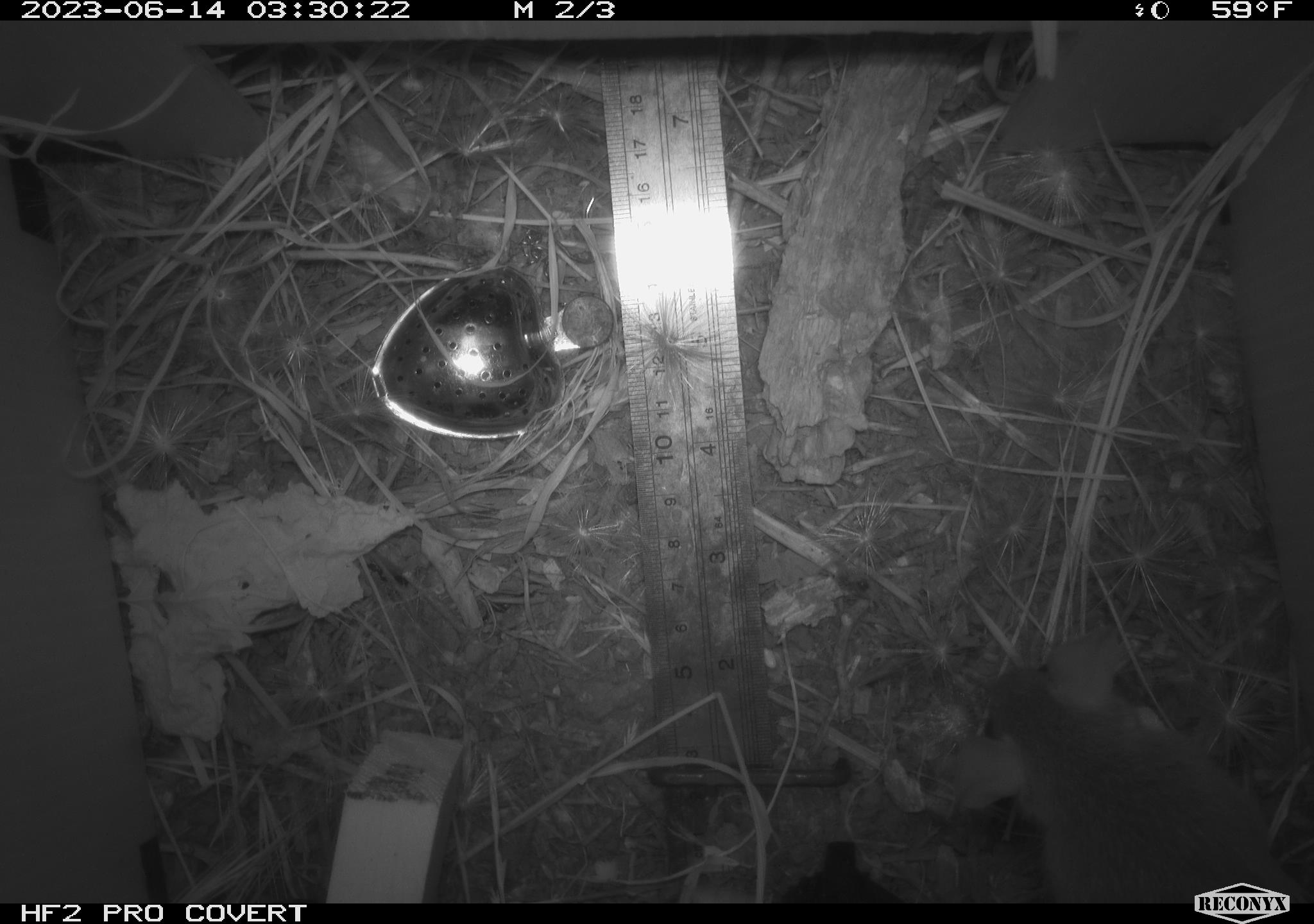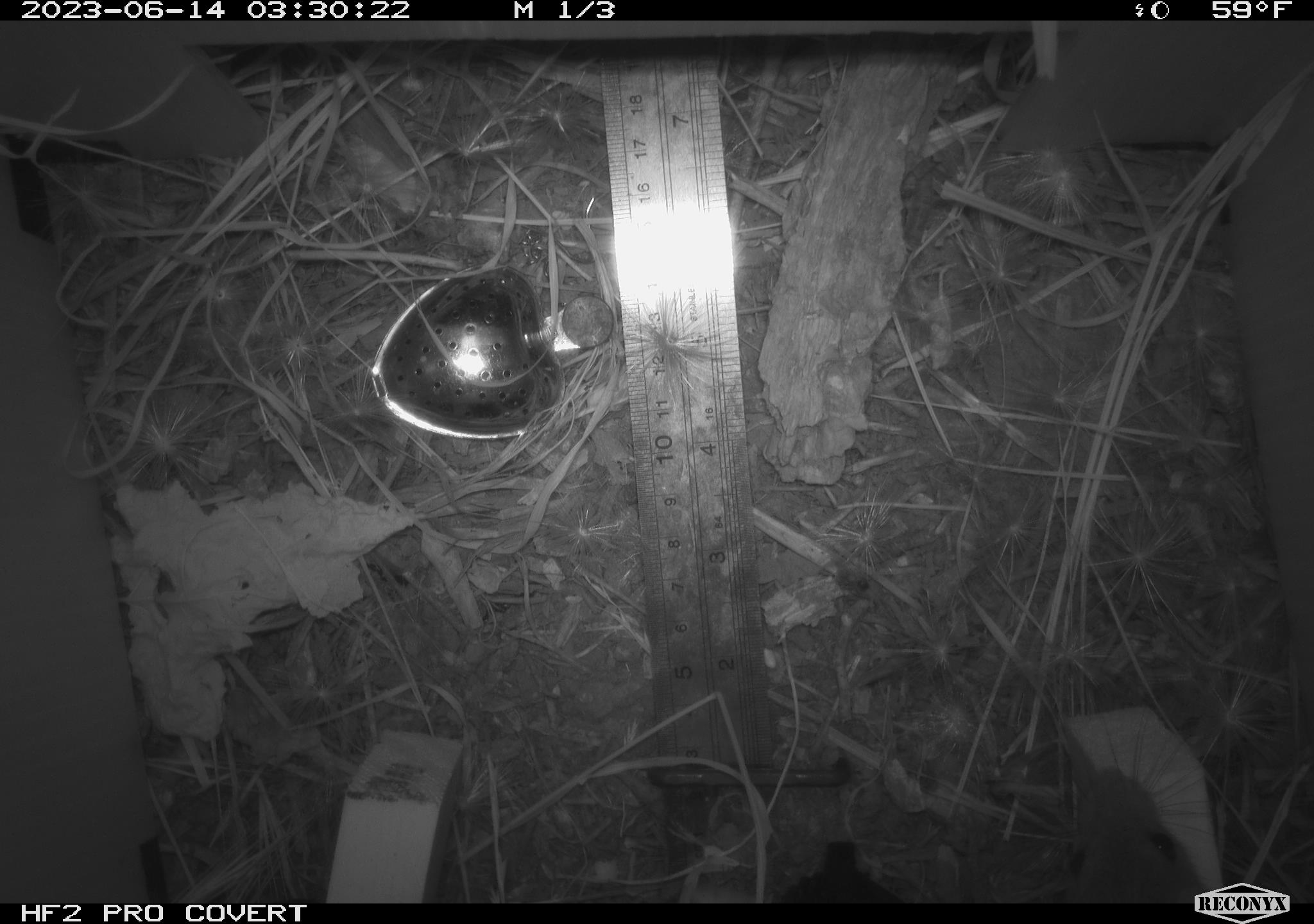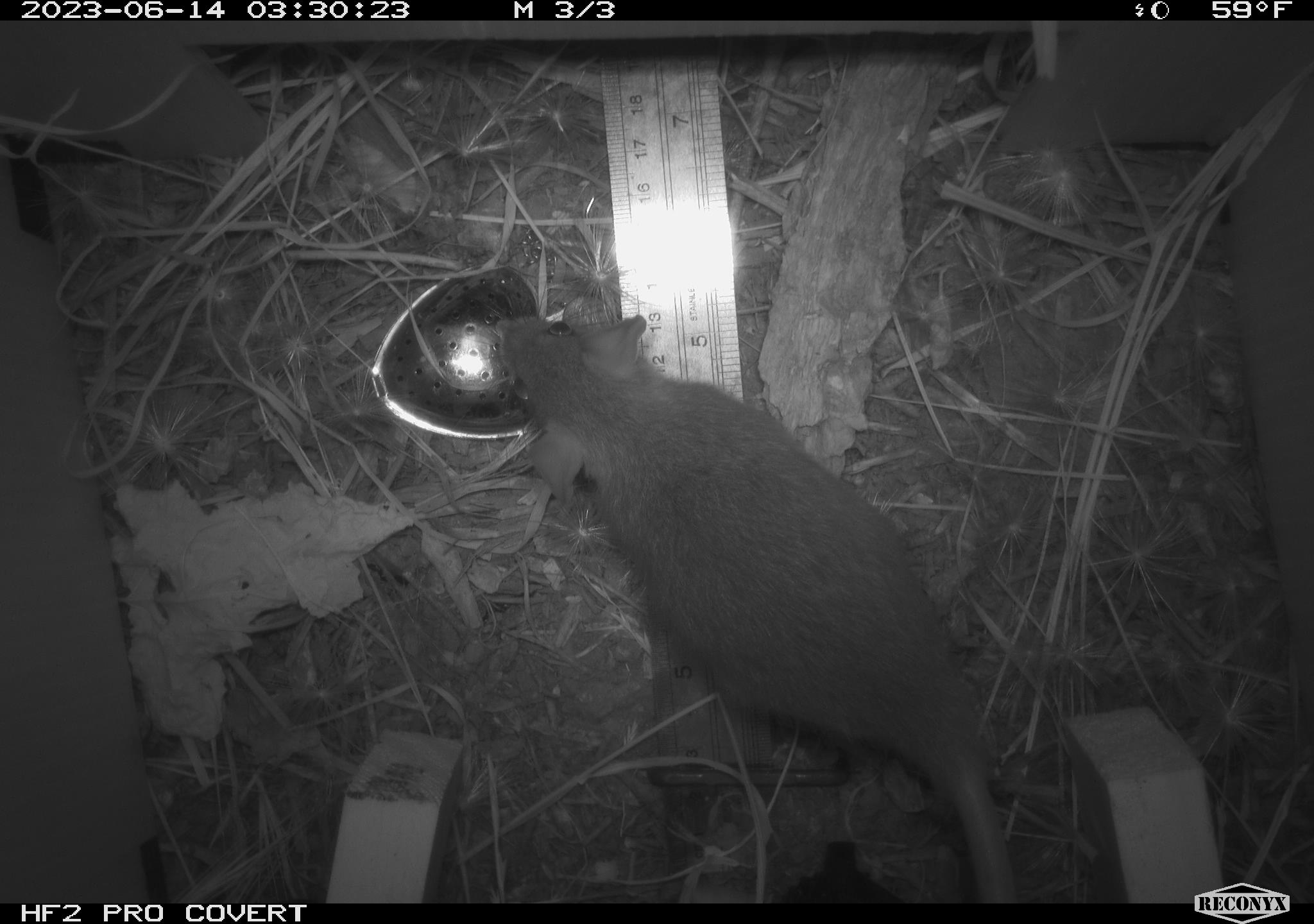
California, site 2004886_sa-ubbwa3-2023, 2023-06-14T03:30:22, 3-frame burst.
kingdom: Animalia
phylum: Chordata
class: Mammalia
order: Rodentia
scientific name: Rodentia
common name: mouse species